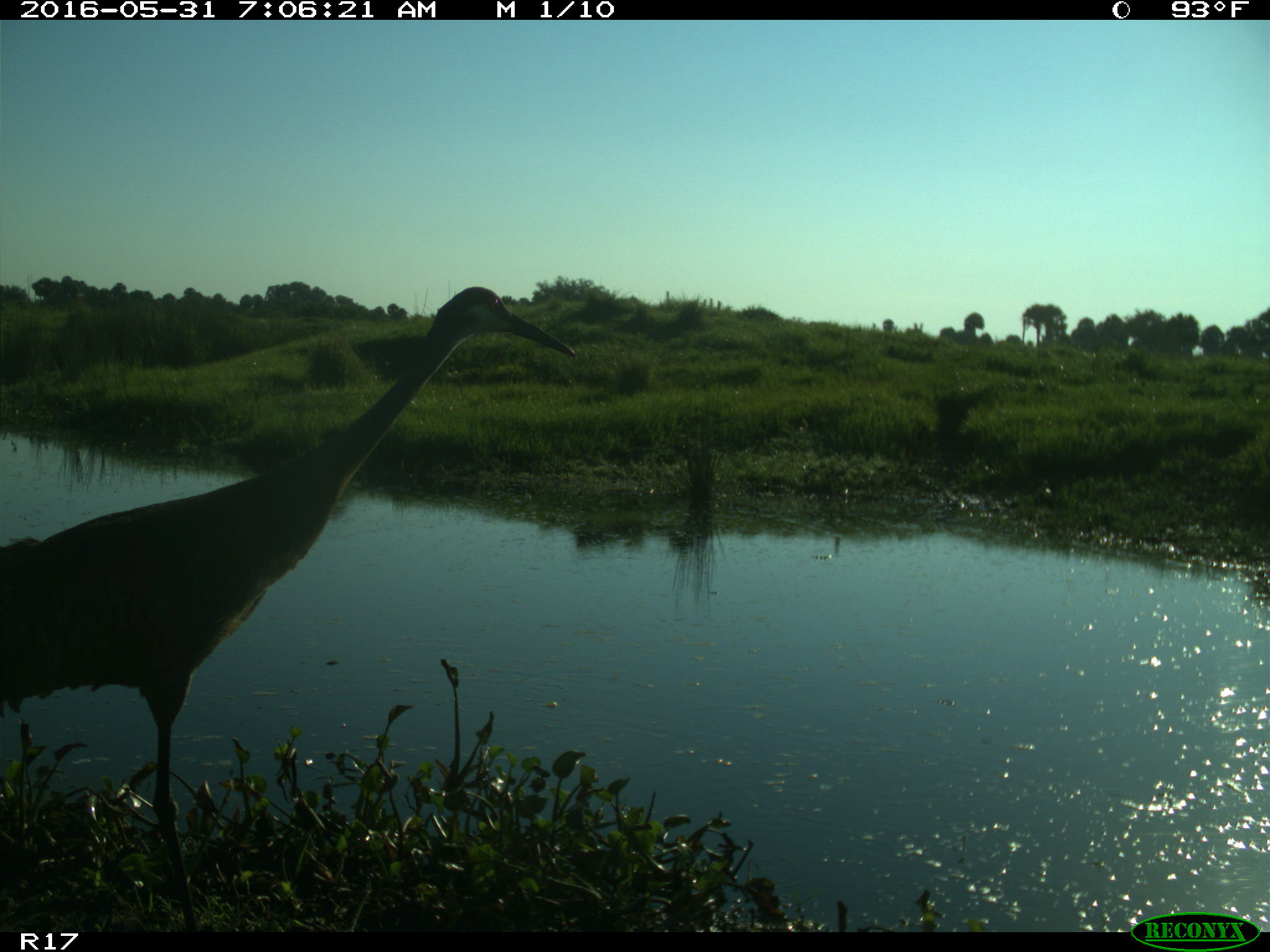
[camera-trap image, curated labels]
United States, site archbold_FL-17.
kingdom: Animalia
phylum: Chordata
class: Aves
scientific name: Aves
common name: birds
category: unidentified bird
Unidentified bird (birds) (Aves).